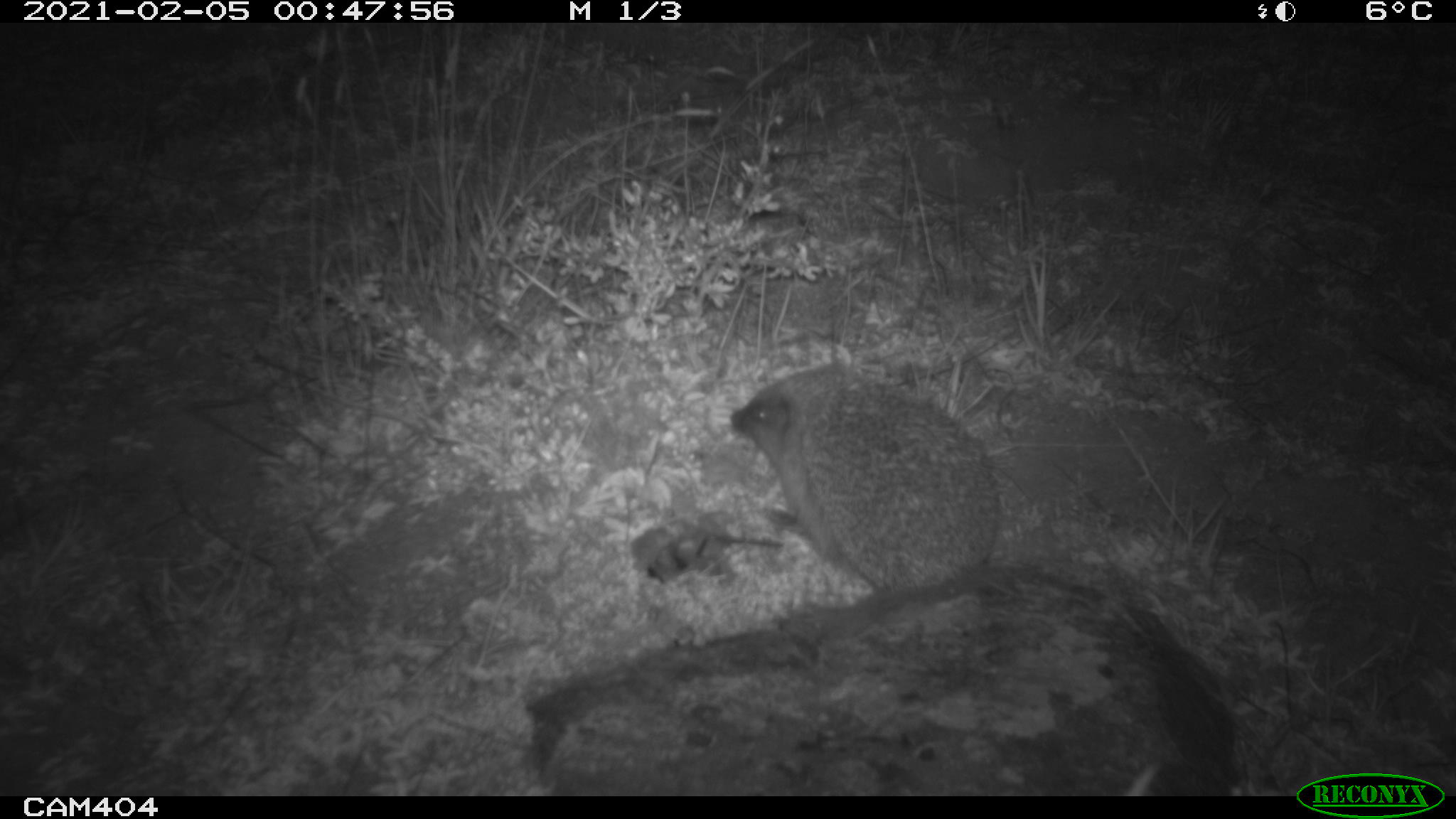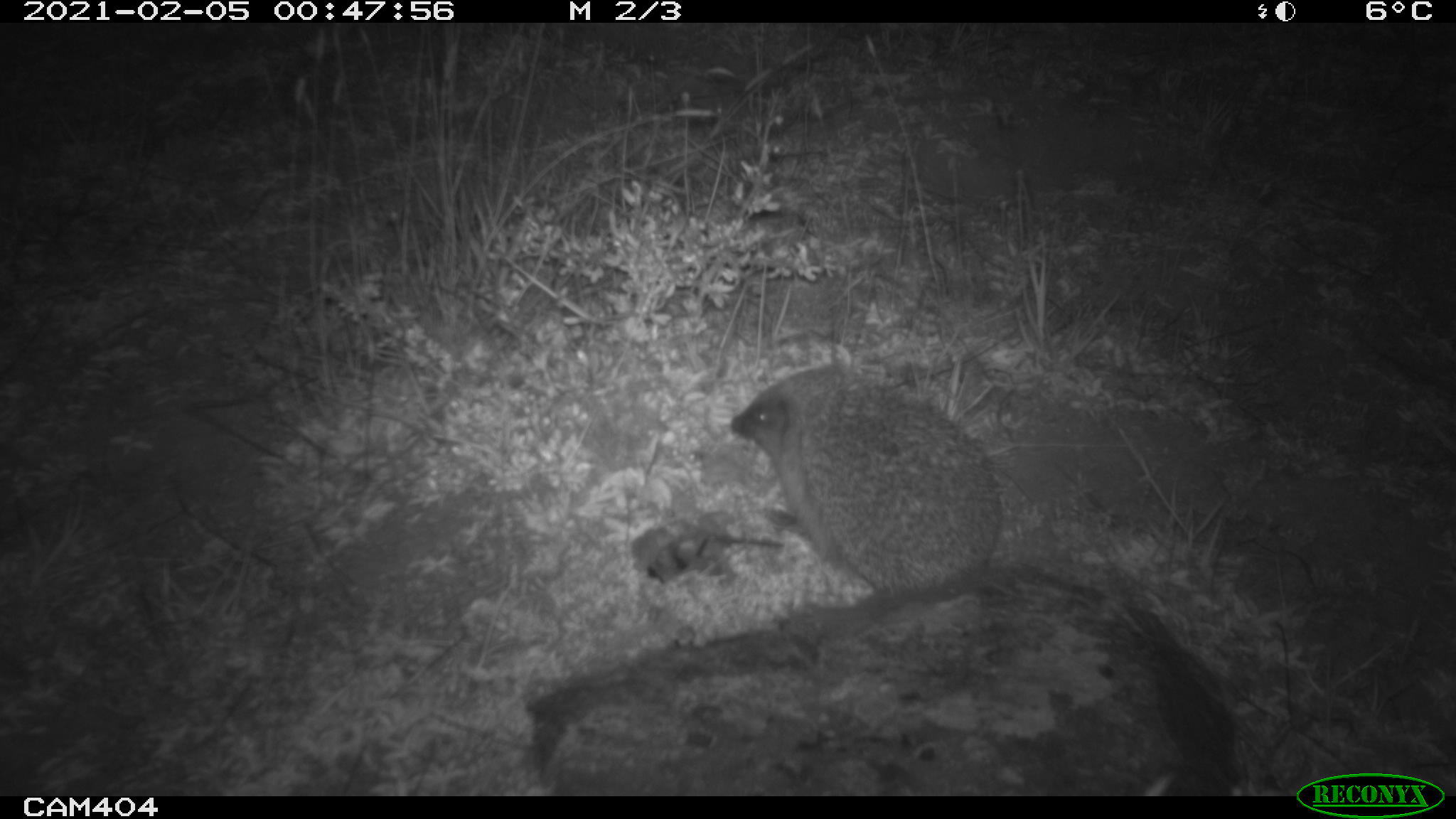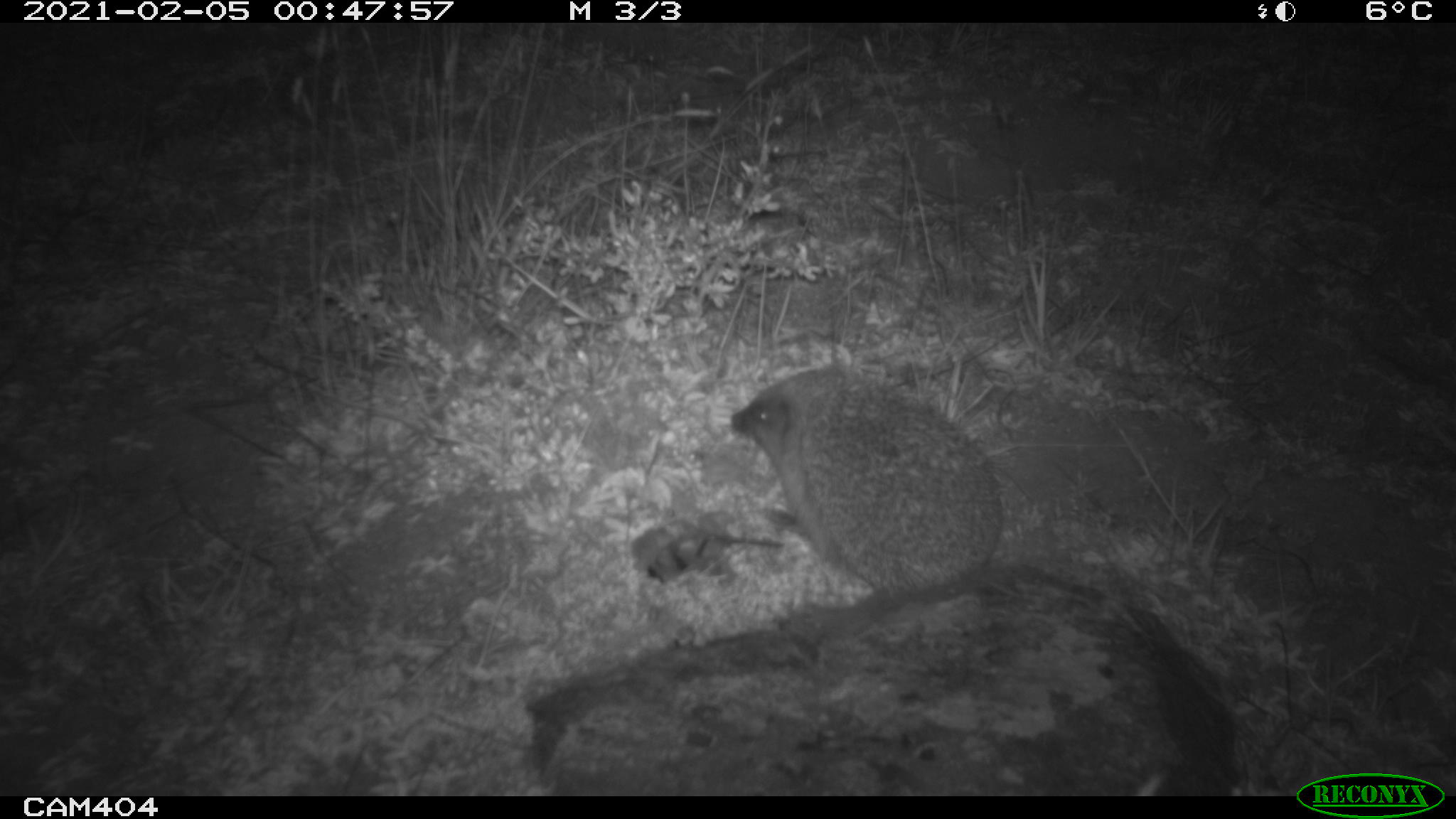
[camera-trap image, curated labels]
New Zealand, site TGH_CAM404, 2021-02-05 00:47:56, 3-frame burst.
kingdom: Animalia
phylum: Chordata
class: Mammalia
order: Eulipotyphla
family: Erinaceidae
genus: Erinaceus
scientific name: Erinaceus europaeus europaeus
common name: european hedgehog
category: hedgehog